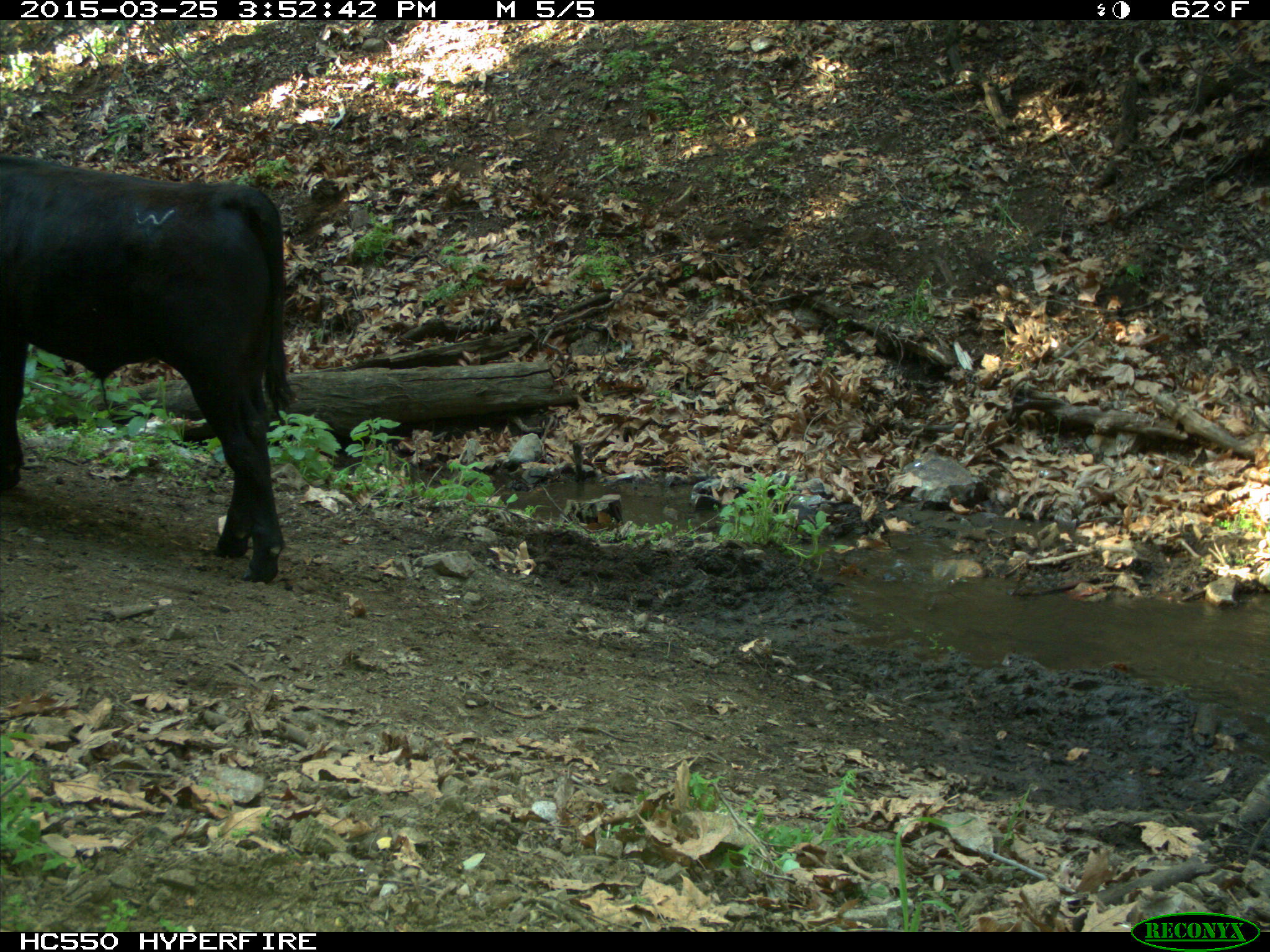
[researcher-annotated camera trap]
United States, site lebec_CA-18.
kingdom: Animalia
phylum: Chordata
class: Mammalia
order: Artiodactyla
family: Bovidae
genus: Bos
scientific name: Bos taurus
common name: domestic cow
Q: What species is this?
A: Bos taurus (domestic cow).